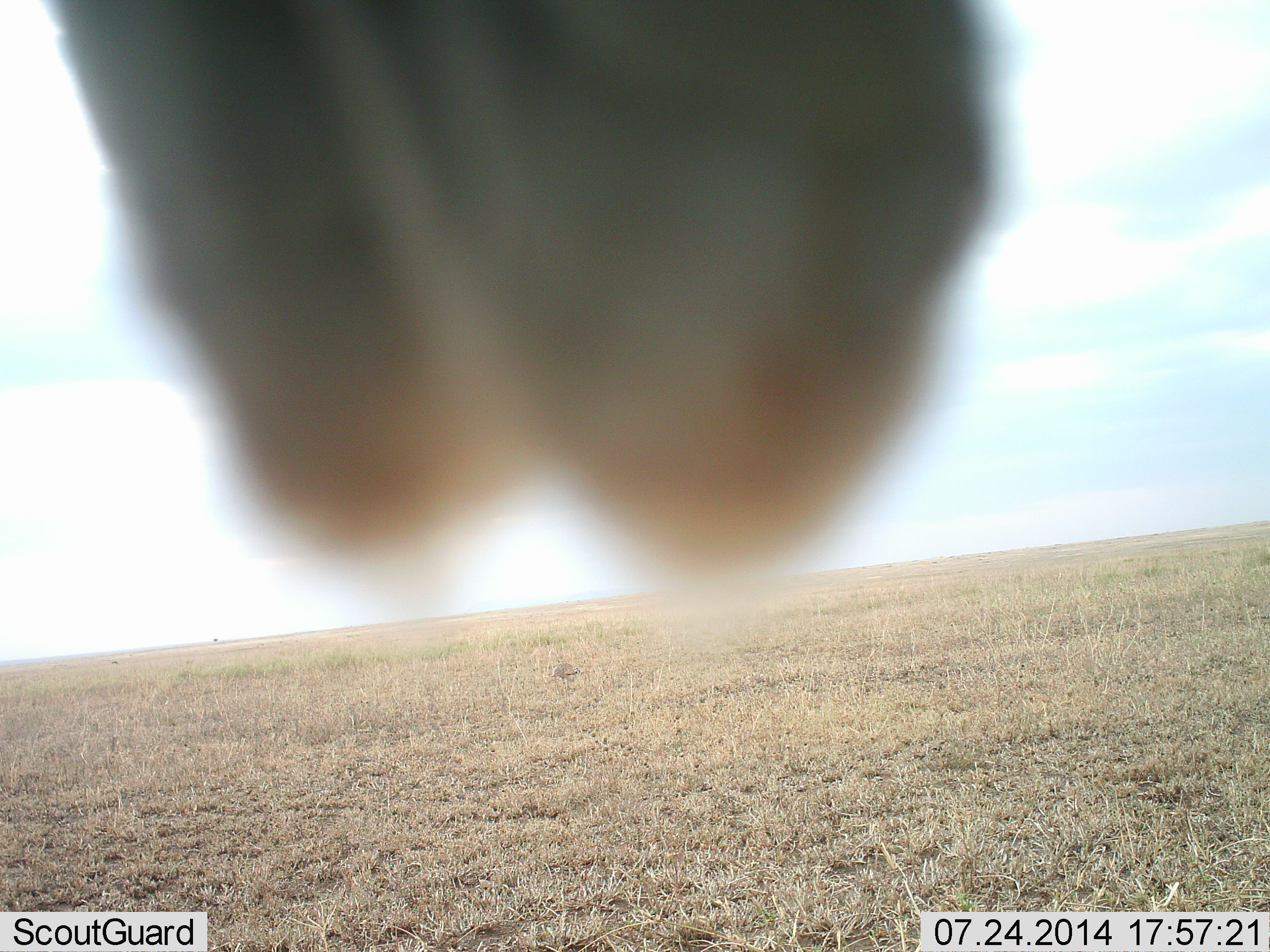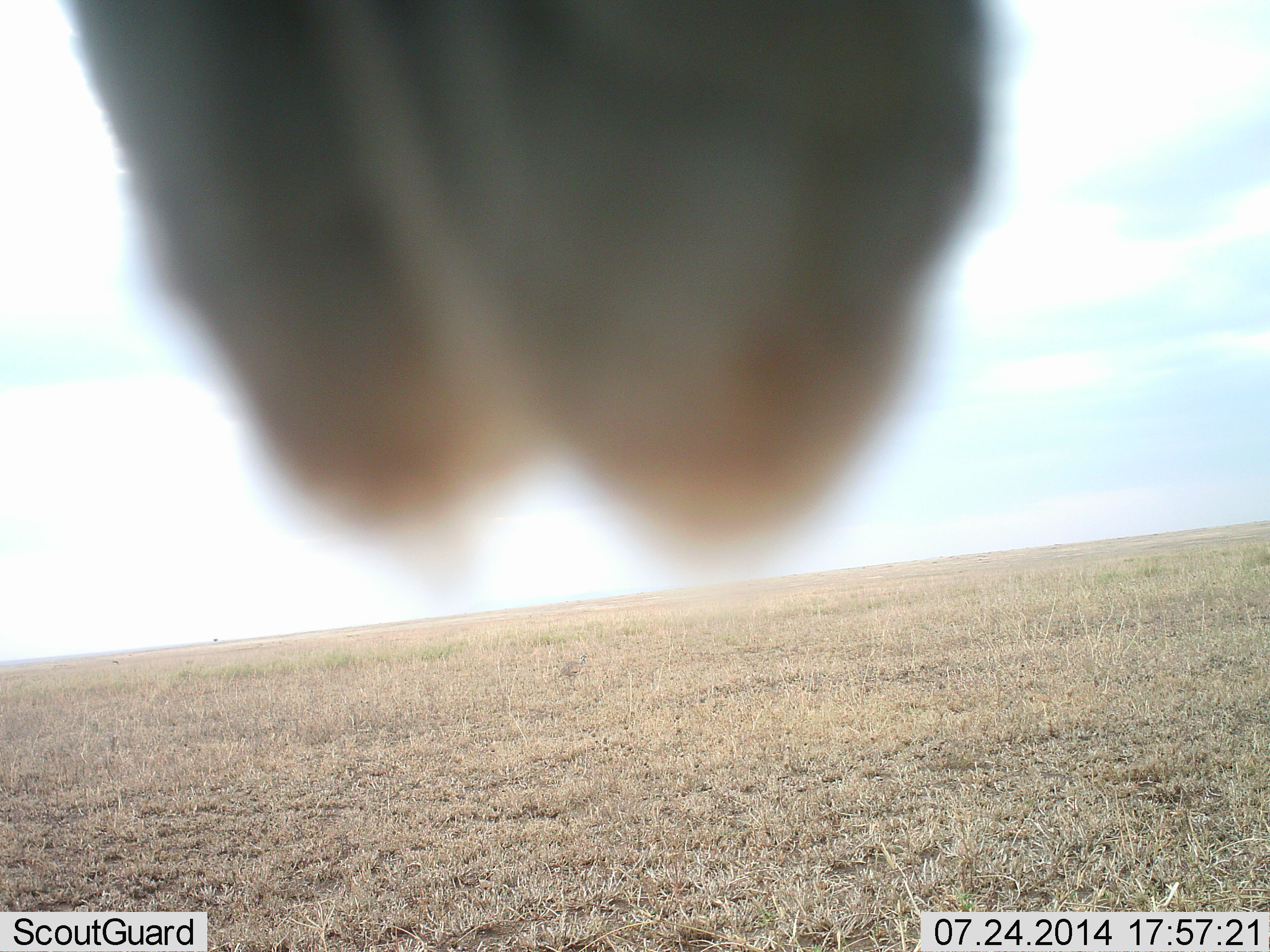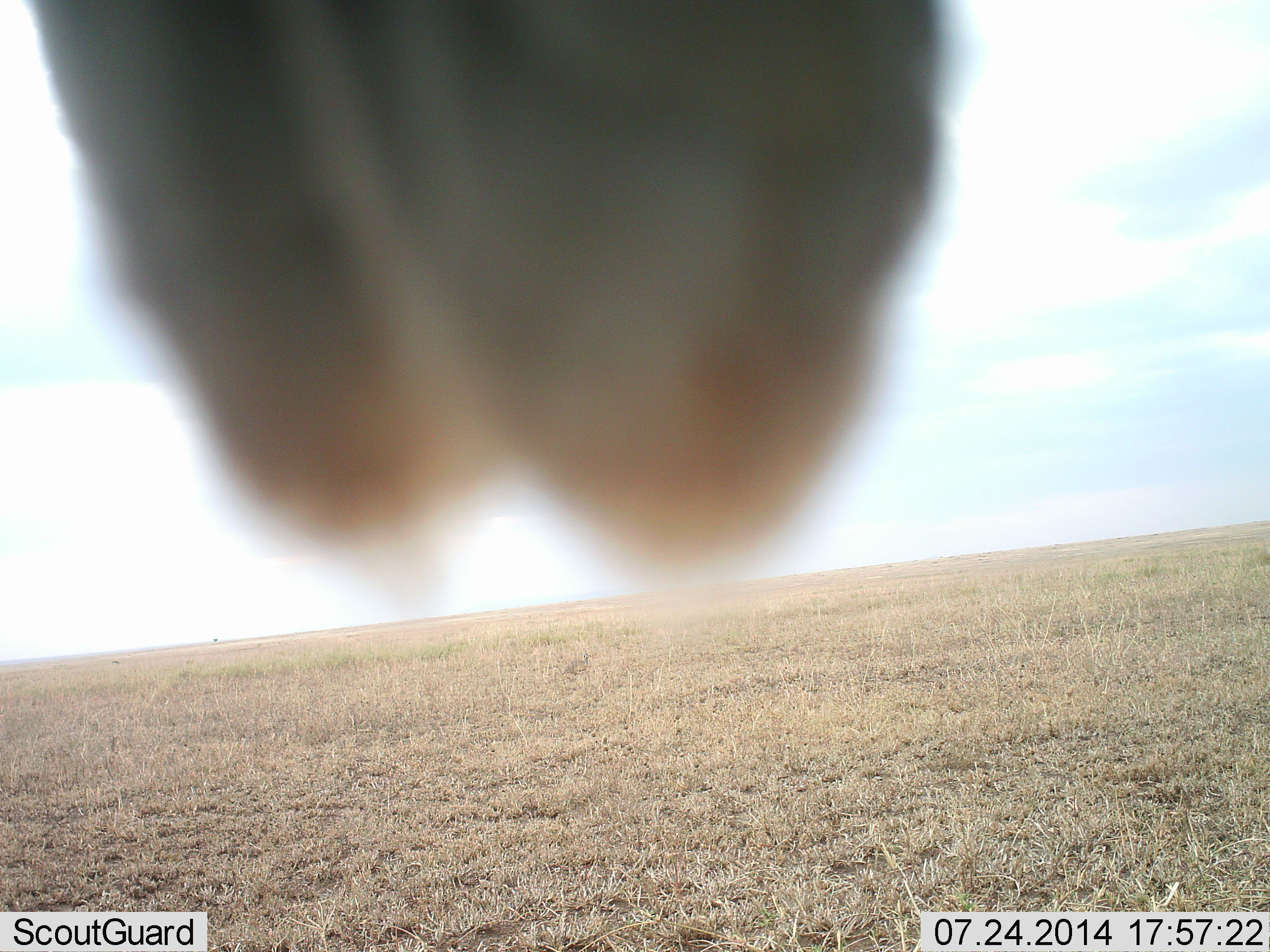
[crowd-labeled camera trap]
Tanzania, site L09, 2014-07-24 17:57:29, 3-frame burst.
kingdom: Animalia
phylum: Chordata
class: Aves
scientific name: Aves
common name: bird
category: otherbird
Otherbird (bird) (Aves), count 1. Behavior (volunteer vote fractions): standing 75%, resting 0%, moving 50%, interacting 0%. Young present (vote fraction): 0%. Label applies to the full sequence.